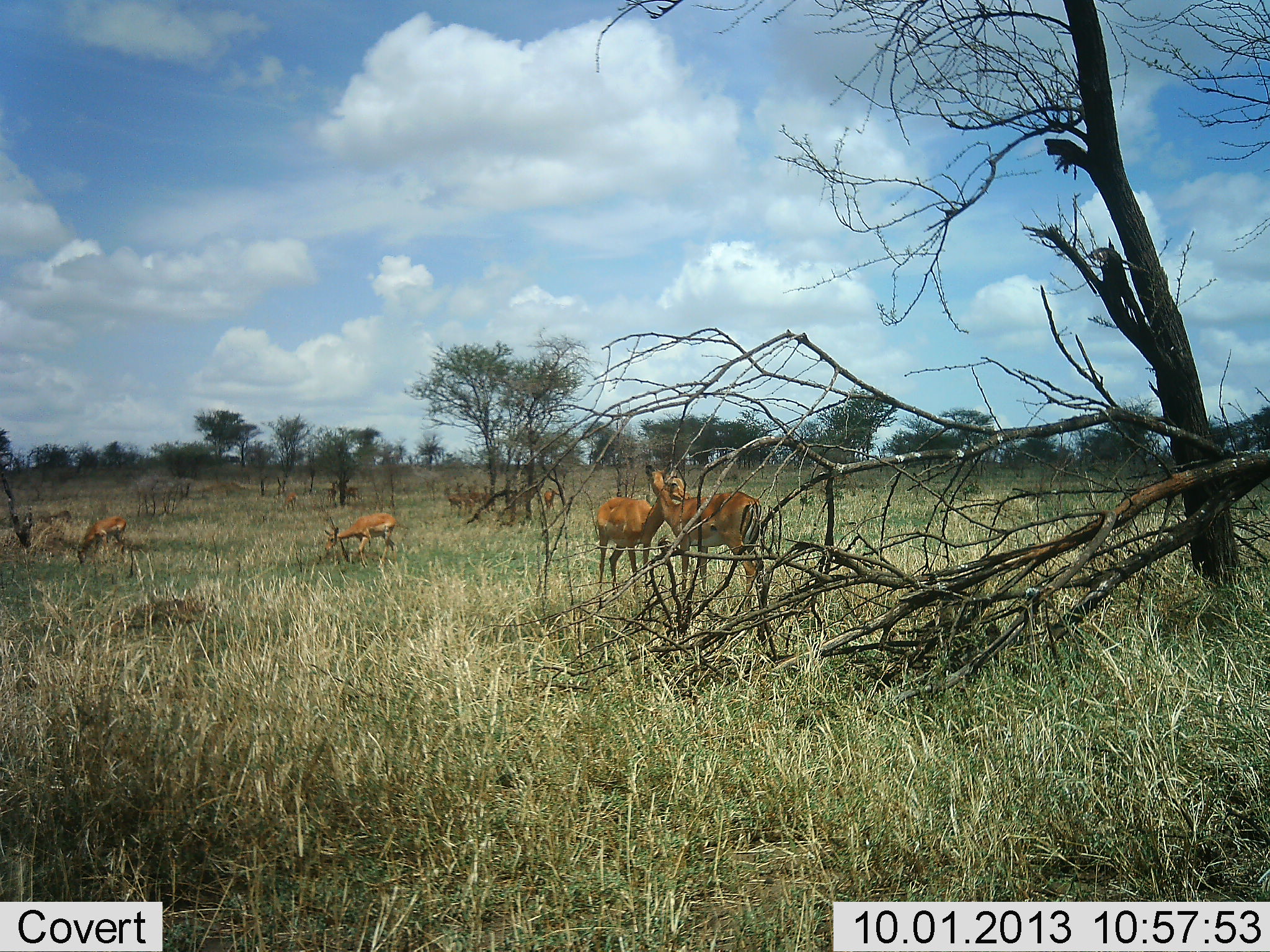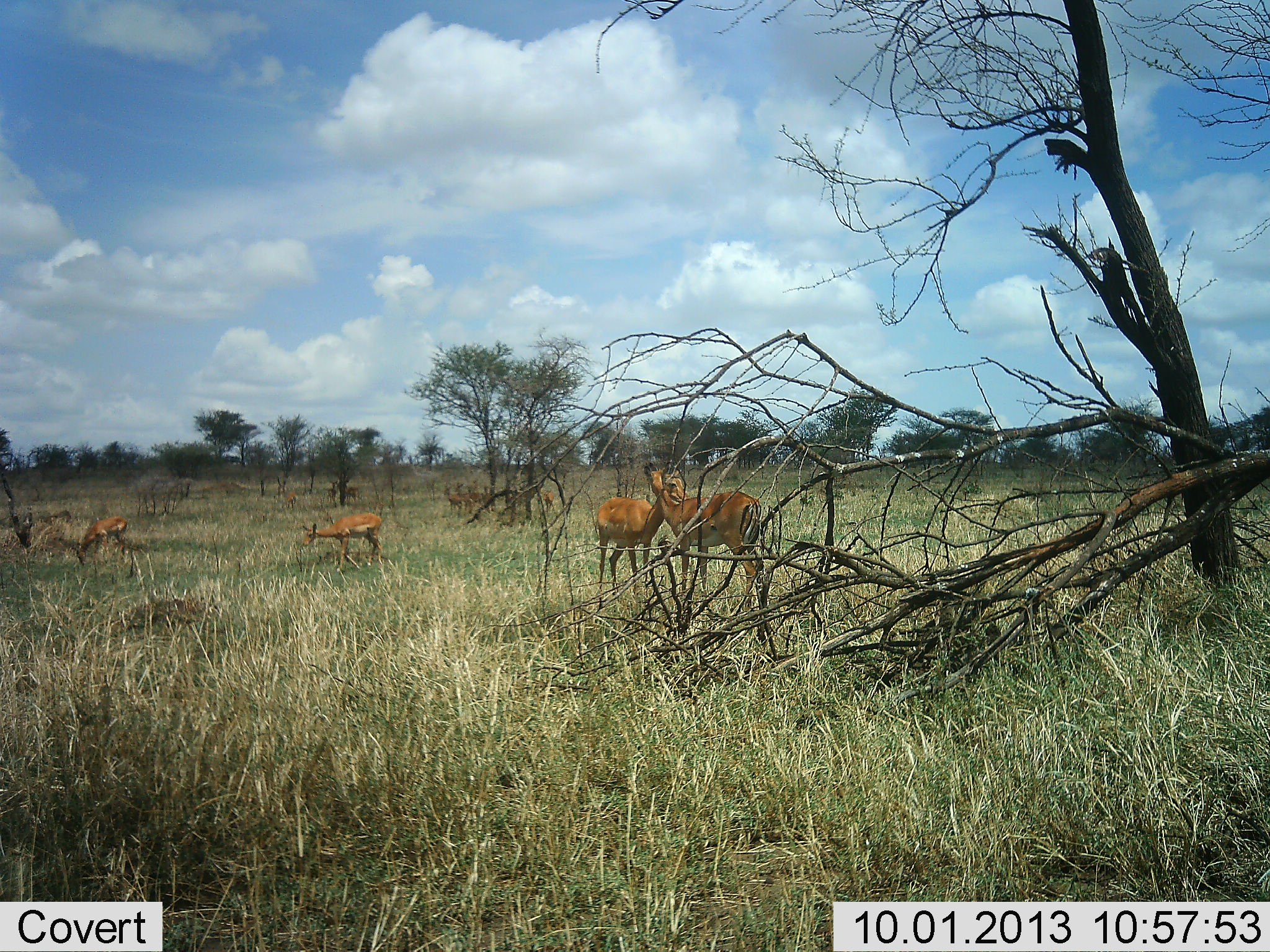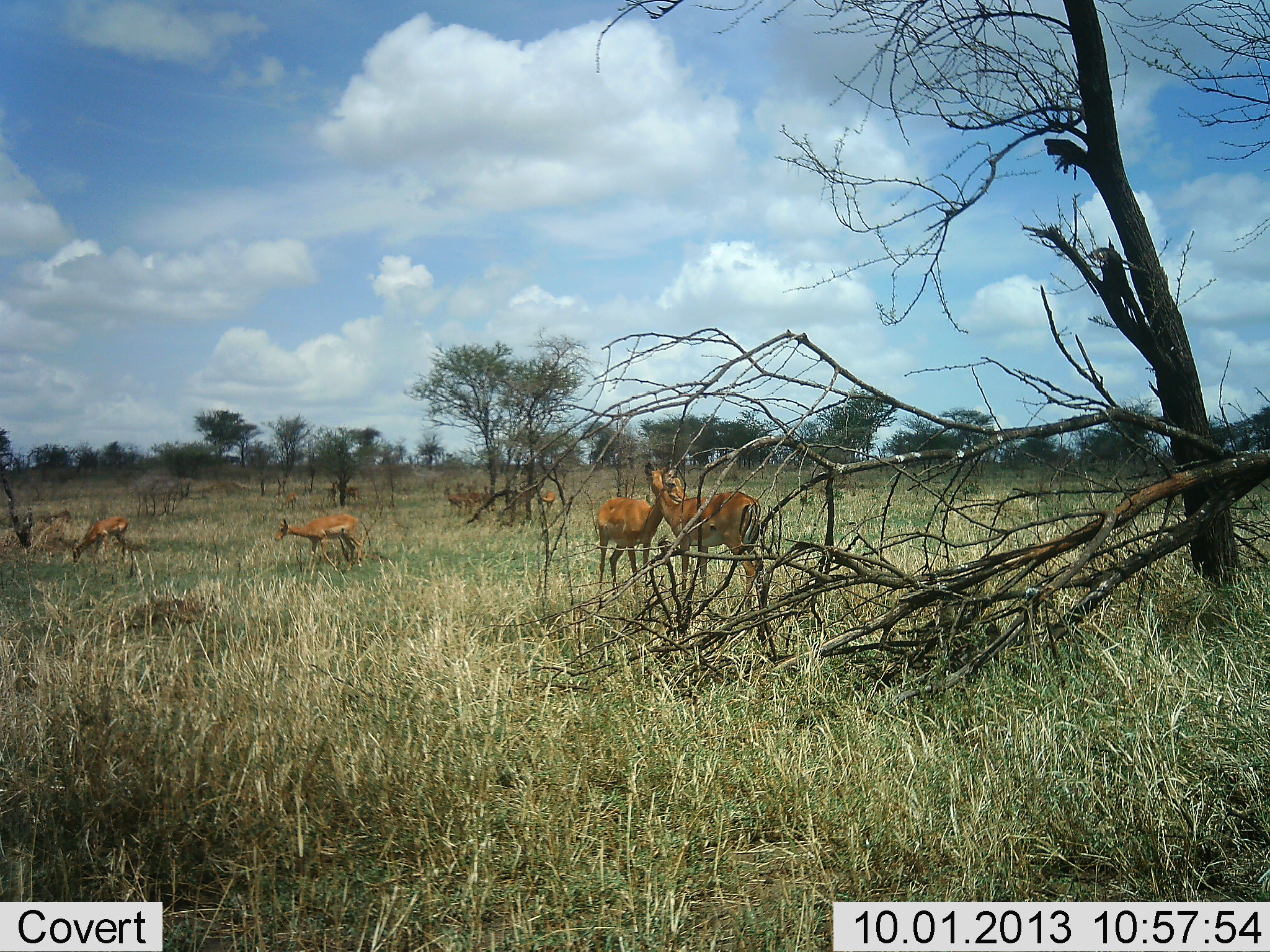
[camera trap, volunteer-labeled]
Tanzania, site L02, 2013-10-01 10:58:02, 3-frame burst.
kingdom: Animalia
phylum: Chordata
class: Mammalia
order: Artiodactyla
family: Bovidae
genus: Aepyceros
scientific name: Aepyceros melampus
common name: impala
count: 6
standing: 80%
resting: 0%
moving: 50%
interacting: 40%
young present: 0%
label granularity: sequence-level